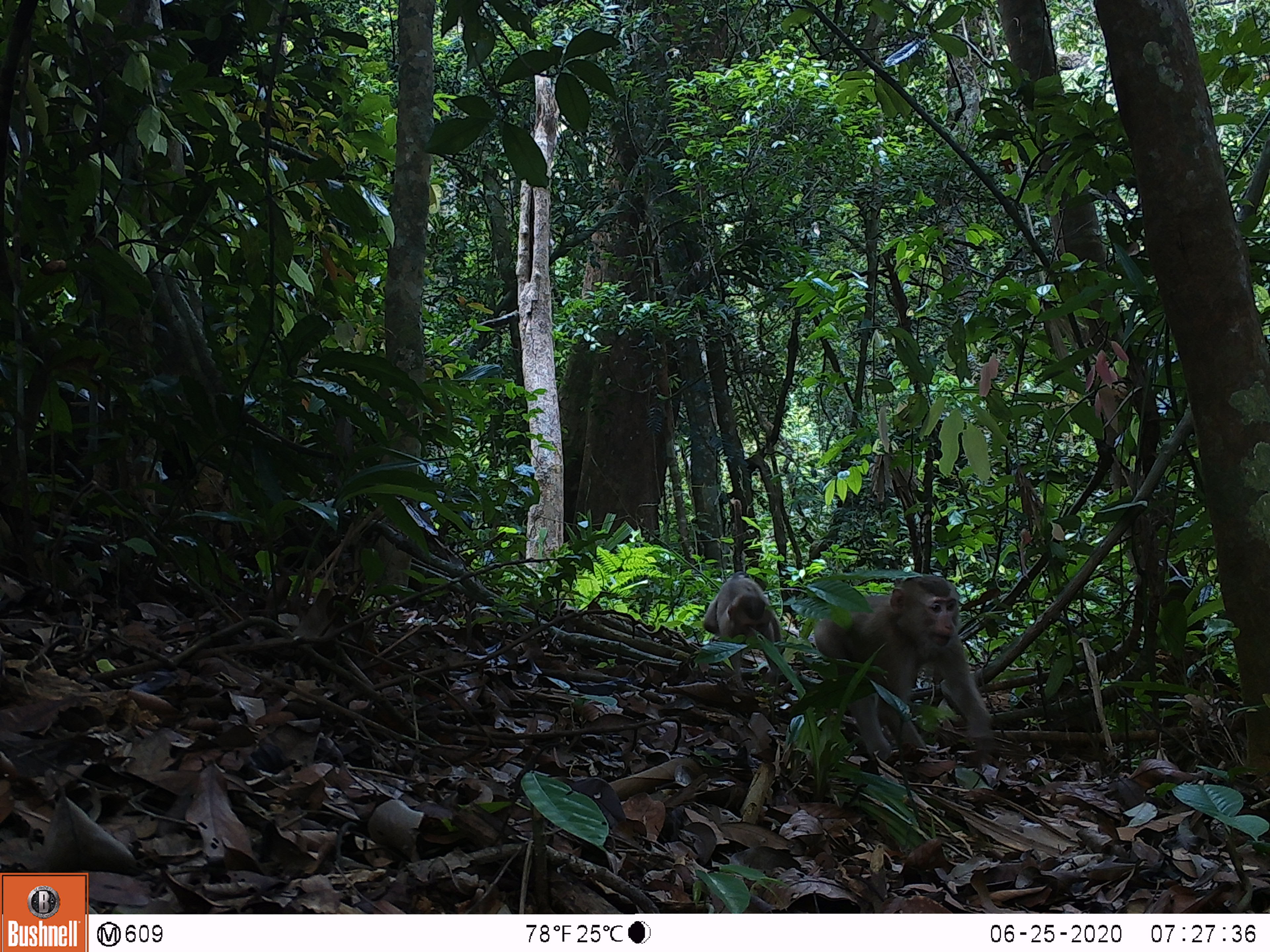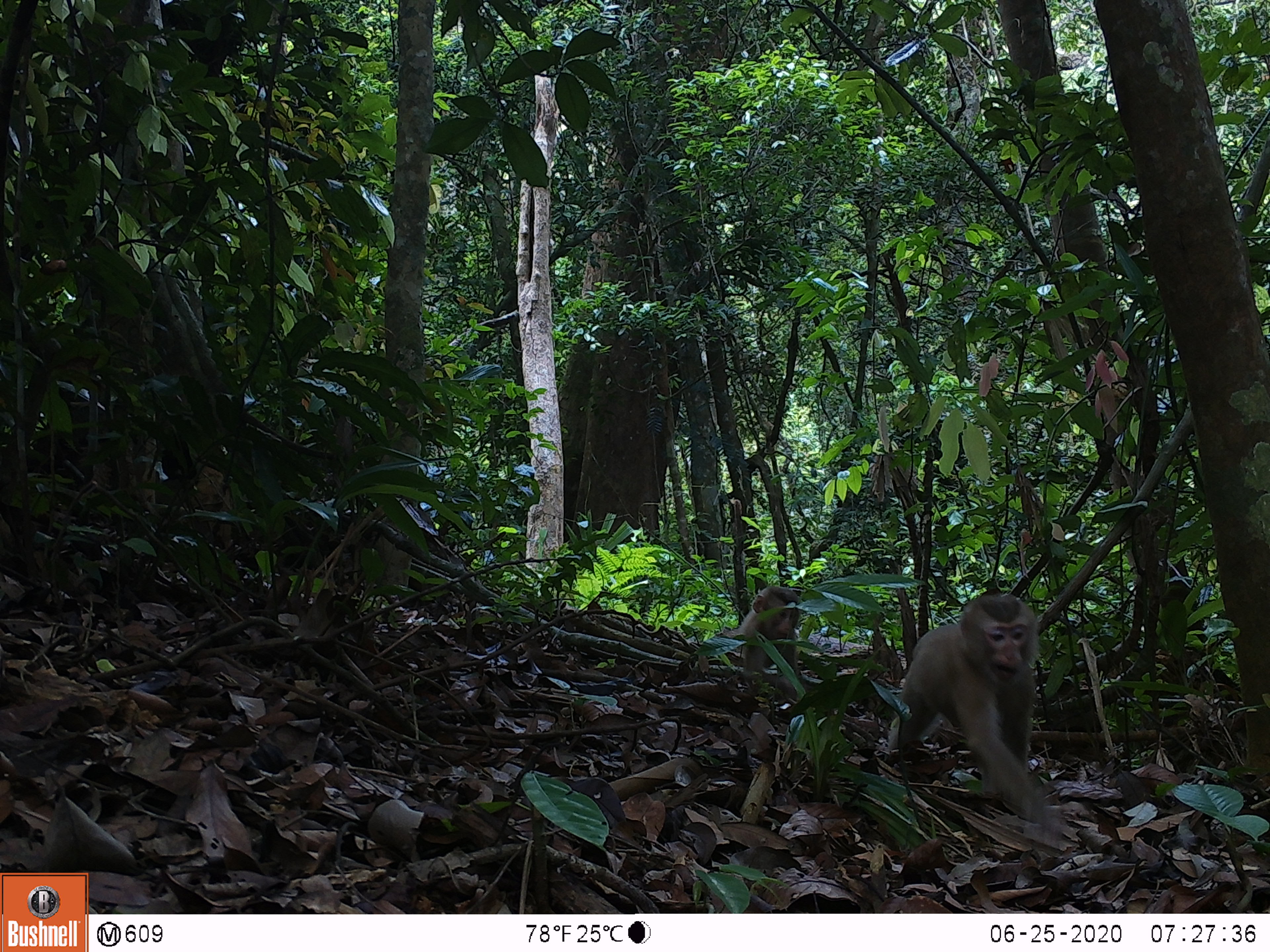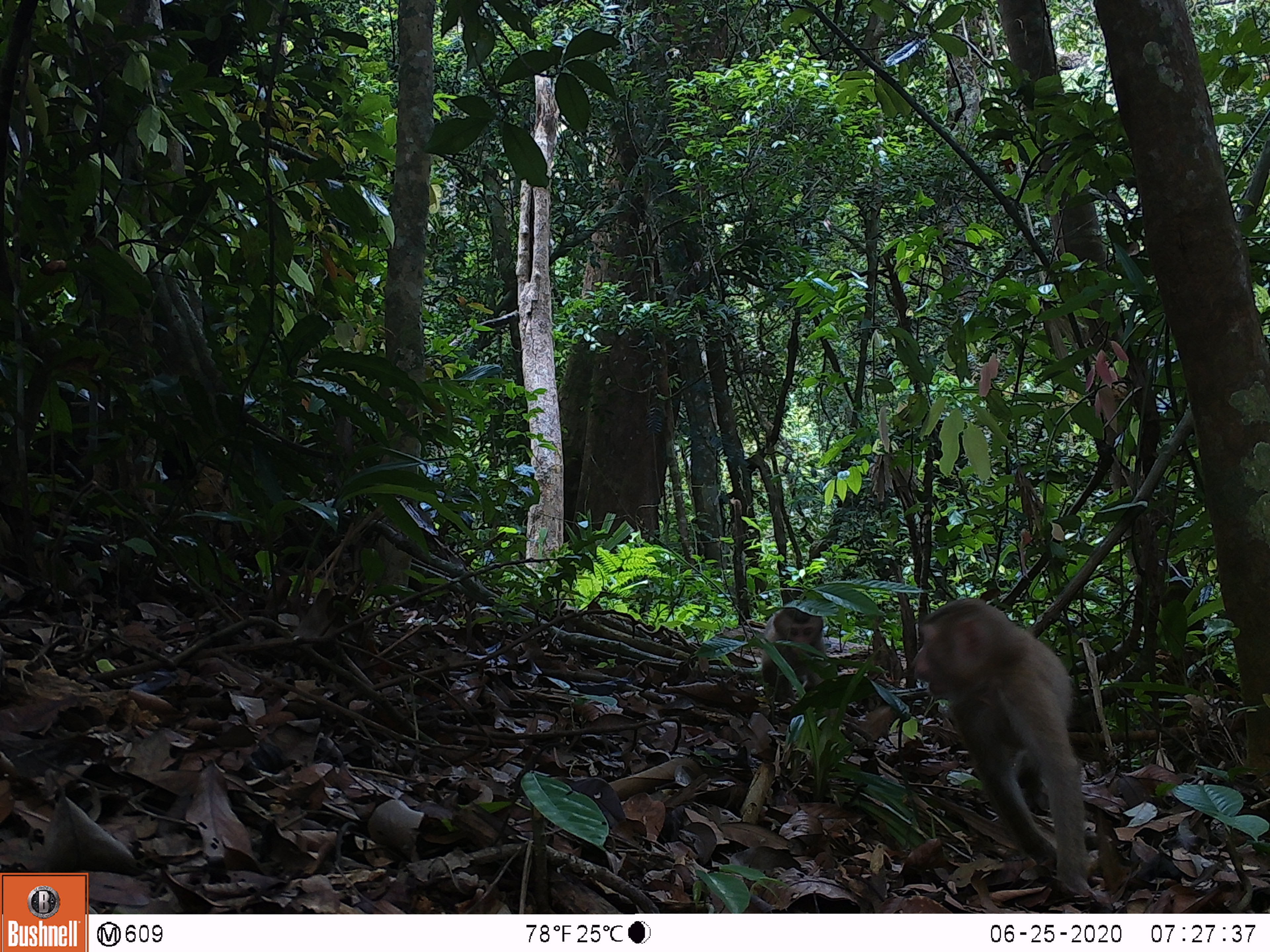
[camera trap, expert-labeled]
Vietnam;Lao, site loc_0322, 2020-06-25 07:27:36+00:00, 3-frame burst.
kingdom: Animalia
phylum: Chordata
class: Mammalia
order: Primates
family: Cercopithecidae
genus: Macaca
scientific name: Macaca nemestrina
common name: pig-tailed macaque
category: pig tailed macaque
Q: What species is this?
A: Pig tailed macaque (pig-tailed macaque) (Macaca nemestrina).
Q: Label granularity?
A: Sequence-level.